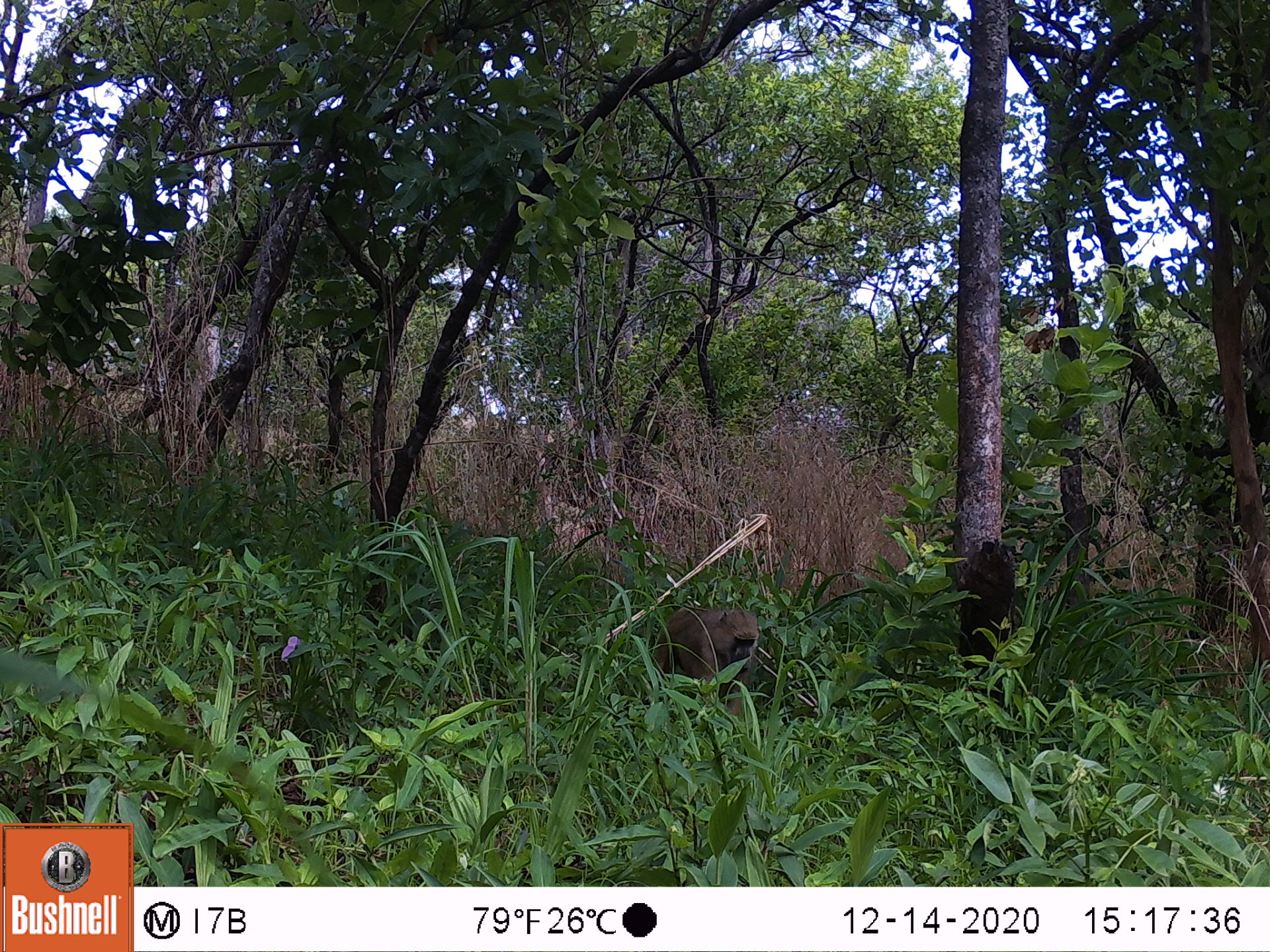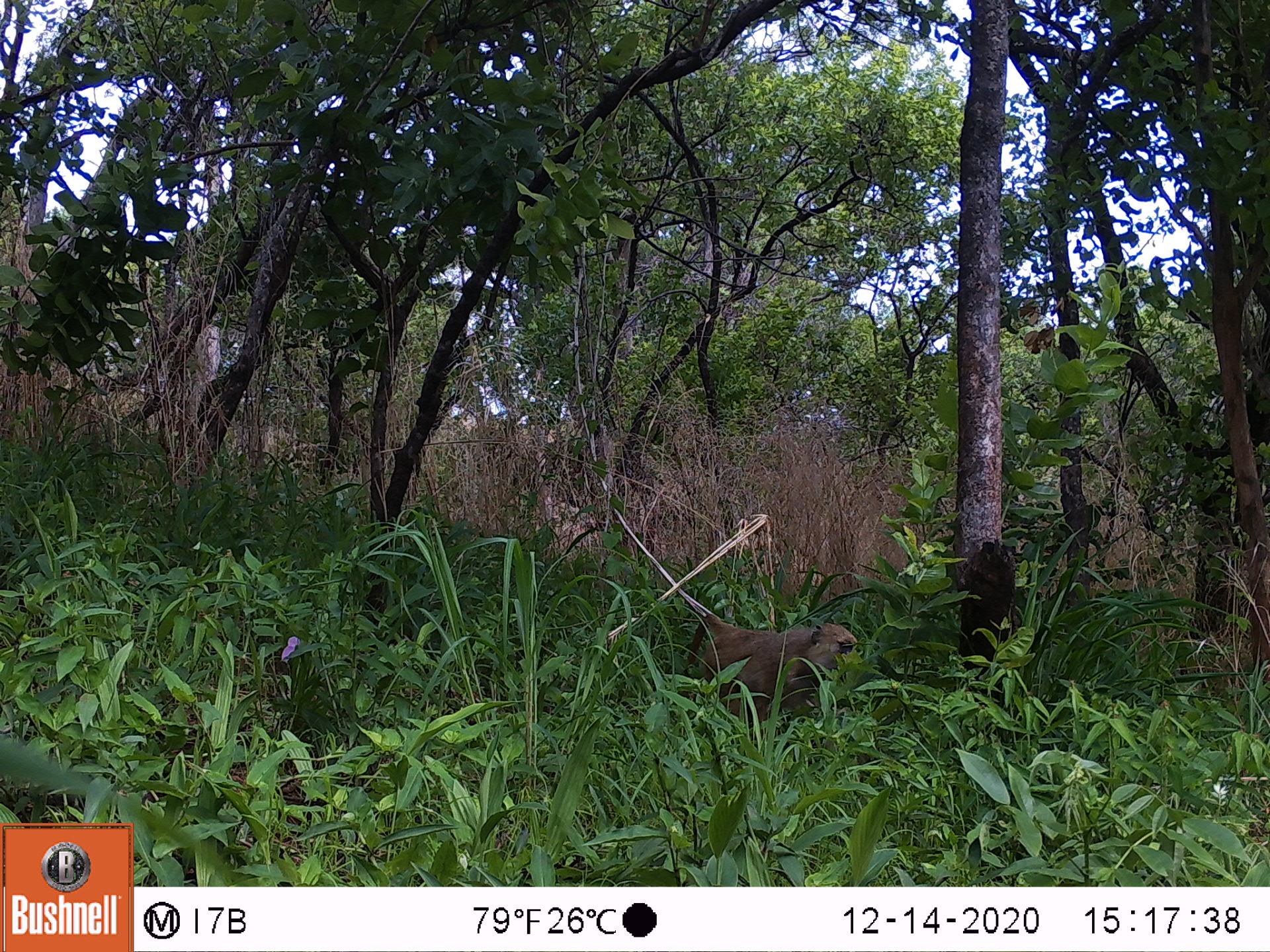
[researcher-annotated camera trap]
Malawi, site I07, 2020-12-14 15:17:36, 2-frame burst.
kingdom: Animalia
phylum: Chordata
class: Mammalia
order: Primates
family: Cercopithecidae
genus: Papio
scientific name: Papio cynocephalus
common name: yellow baboon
Yellow baboon (Papio cynocephalus), count 1.